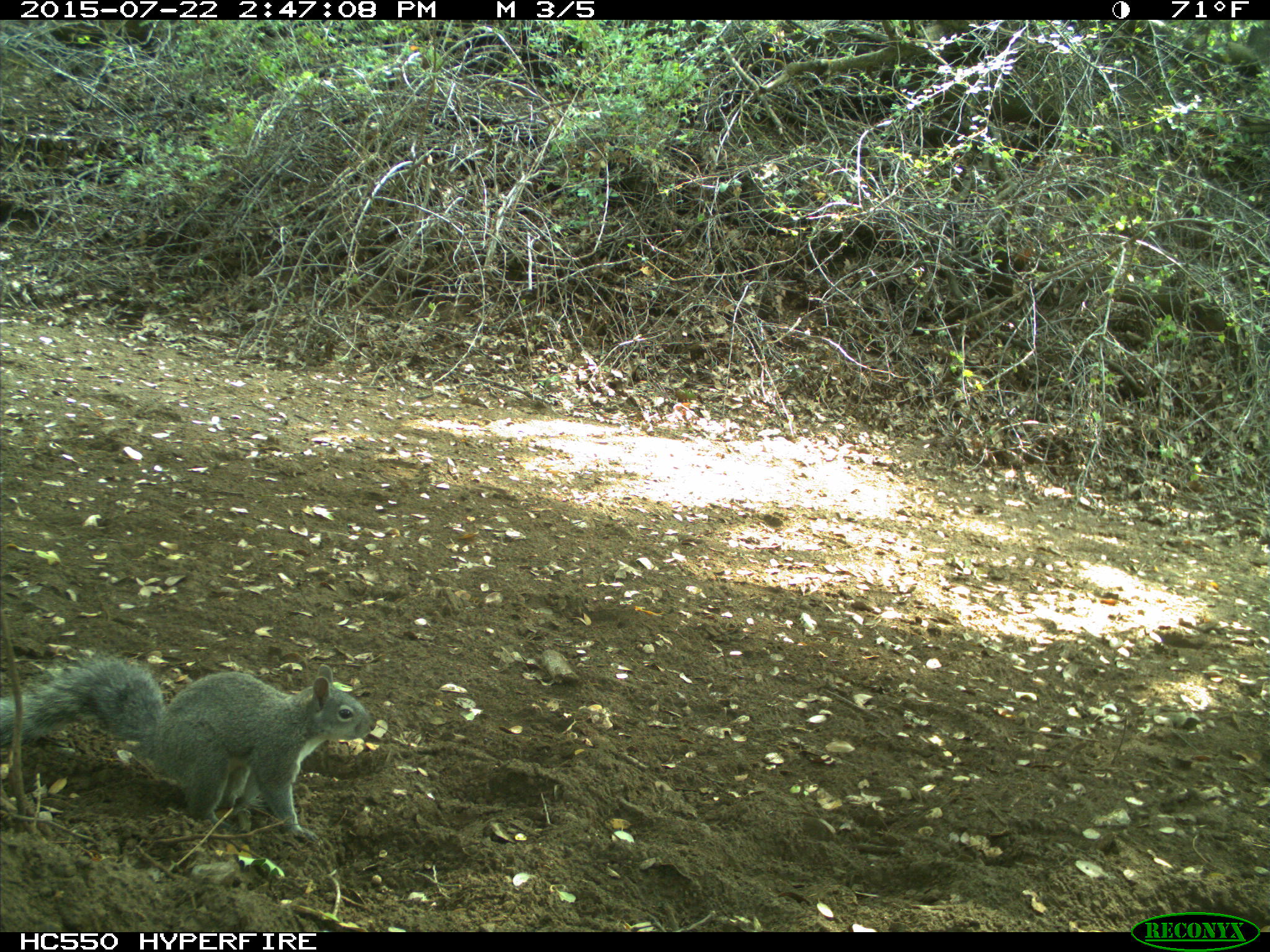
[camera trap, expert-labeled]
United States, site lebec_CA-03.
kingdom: Animalia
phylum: Chordata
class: Mammalia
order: Rodentia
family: Sciuridae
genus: Sciurus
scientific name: Sciurus carolinensis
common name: eastern gray squirrel